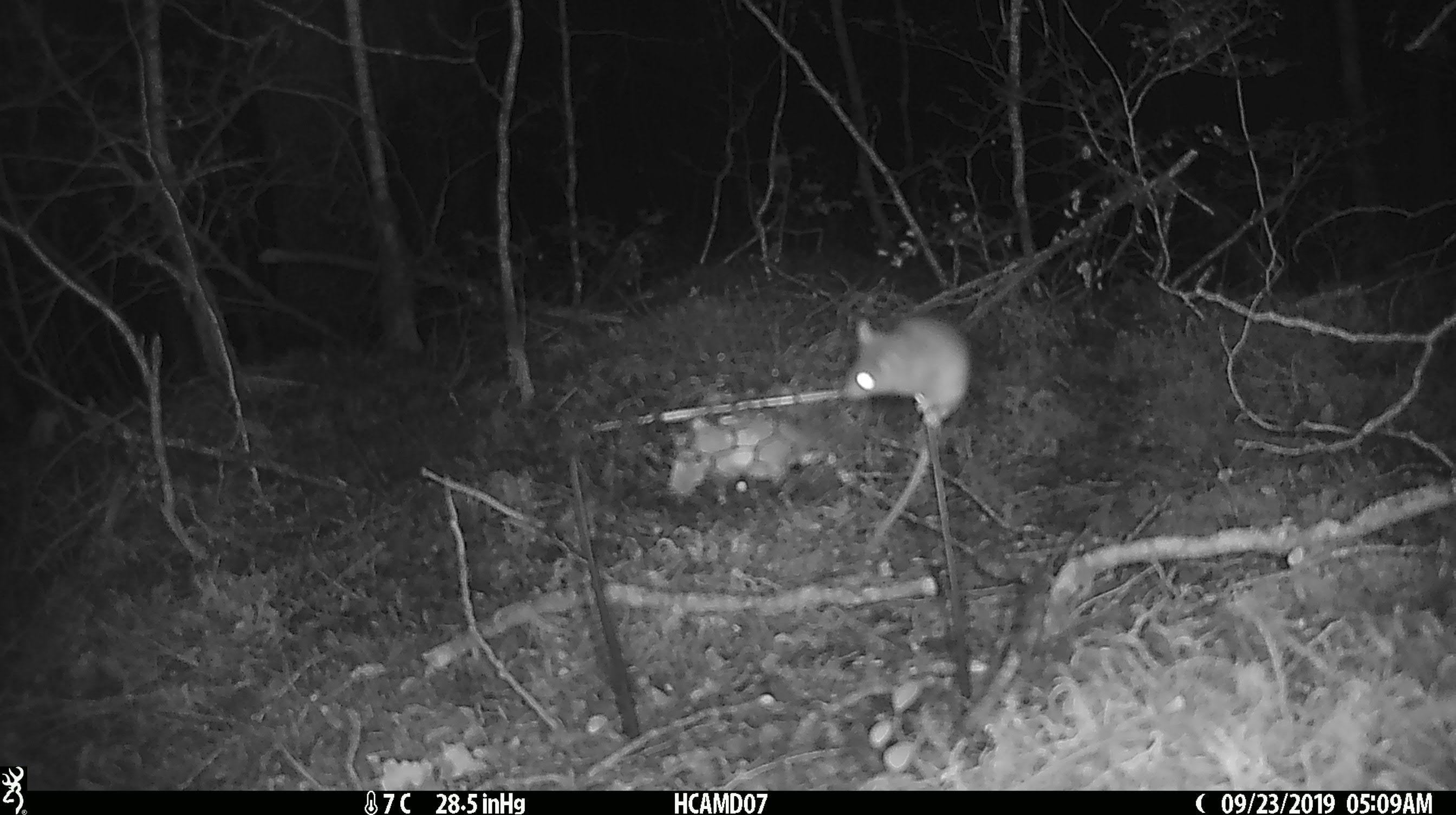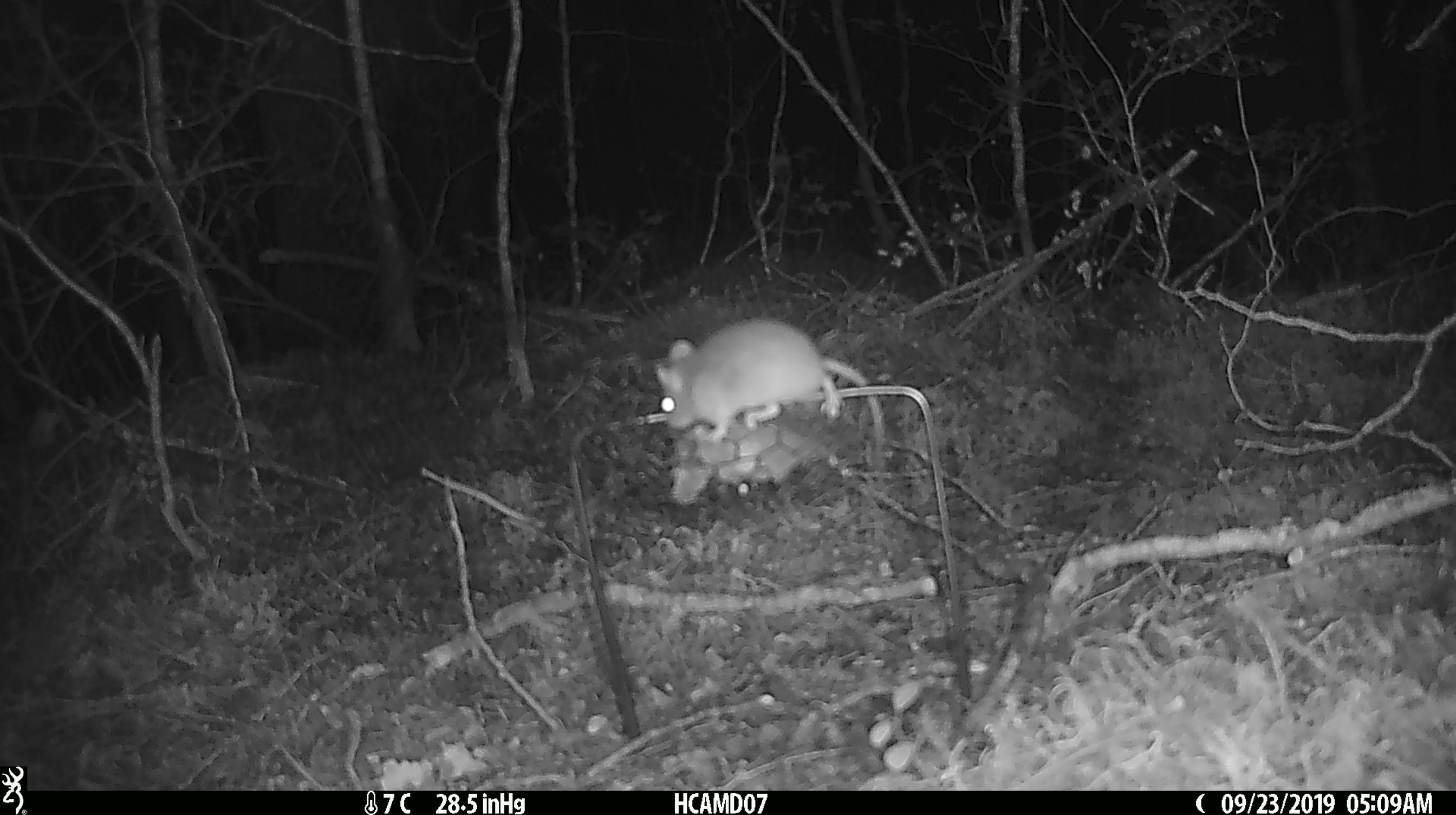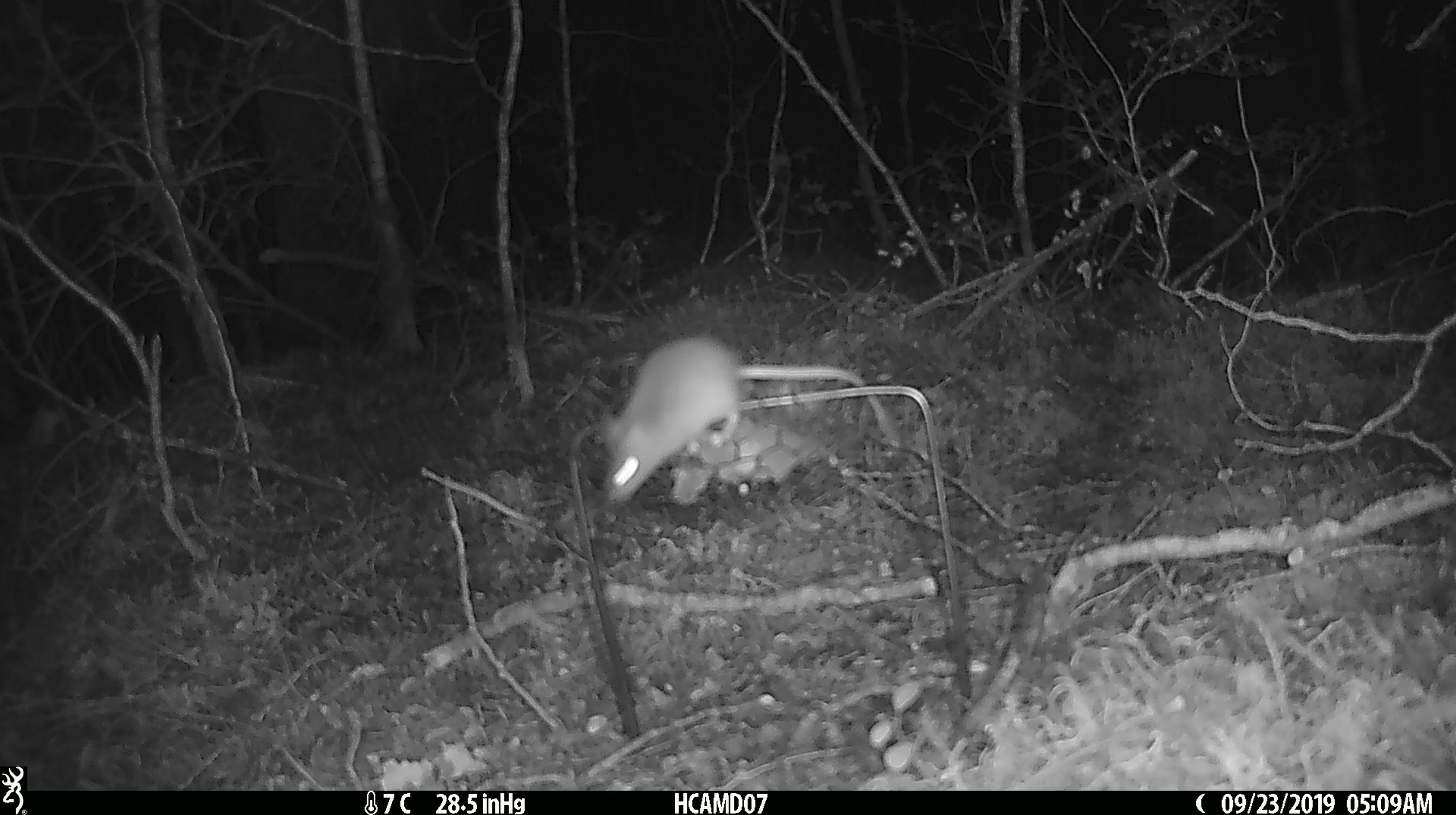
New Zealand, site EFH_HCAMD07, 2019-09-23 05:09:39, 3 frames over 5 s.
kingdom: Animalia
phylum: Chordata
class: Mammalia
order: Rodentia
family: Muridae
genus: Mus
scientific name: Mus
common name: mouse